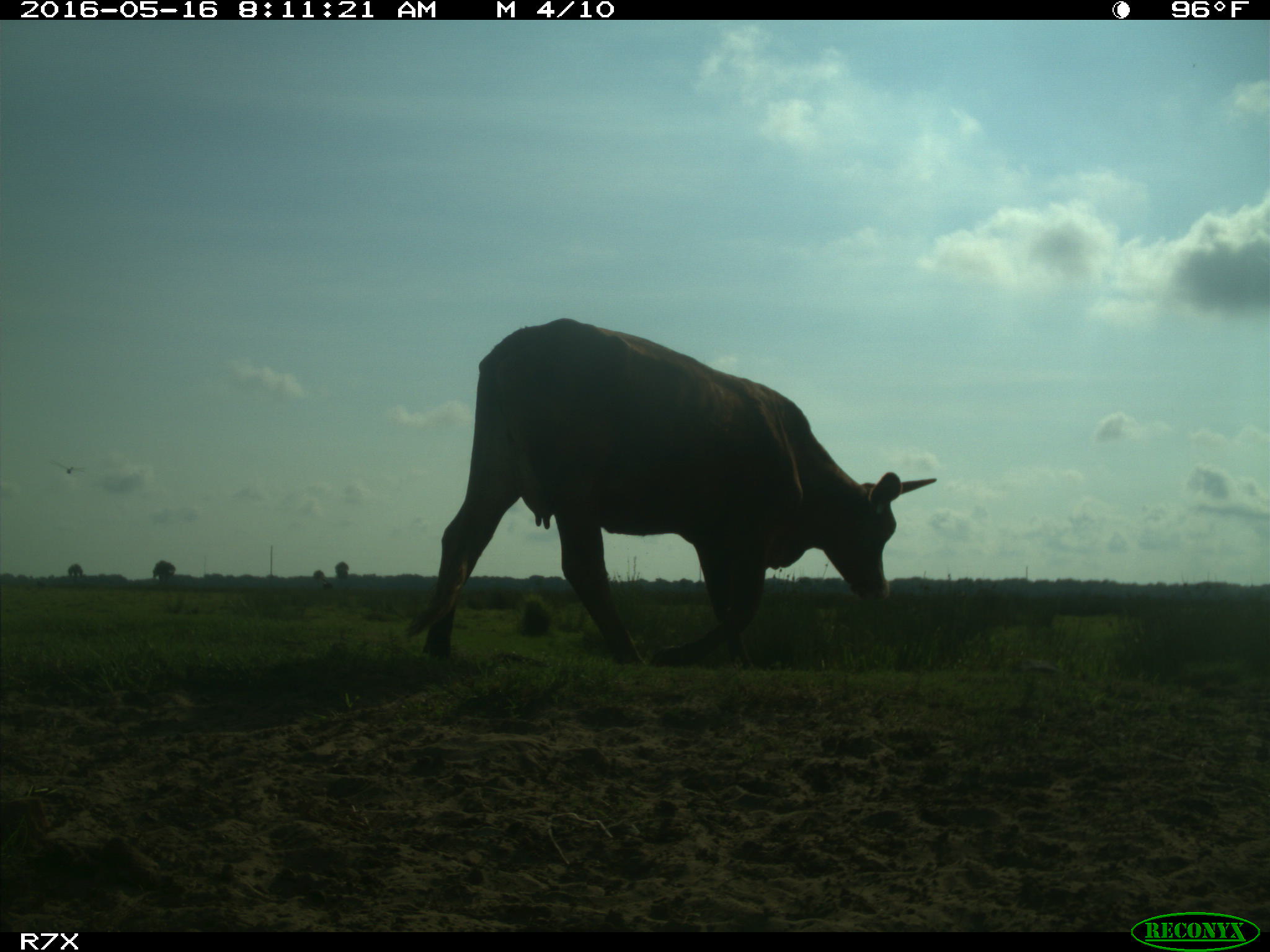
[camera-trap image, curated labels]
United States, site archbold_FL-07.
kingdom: Animalia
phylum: Chordata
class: Mammalia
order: Artiodactyla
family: Bovidae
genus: Bos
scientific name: Bos taurus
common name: domestic cow